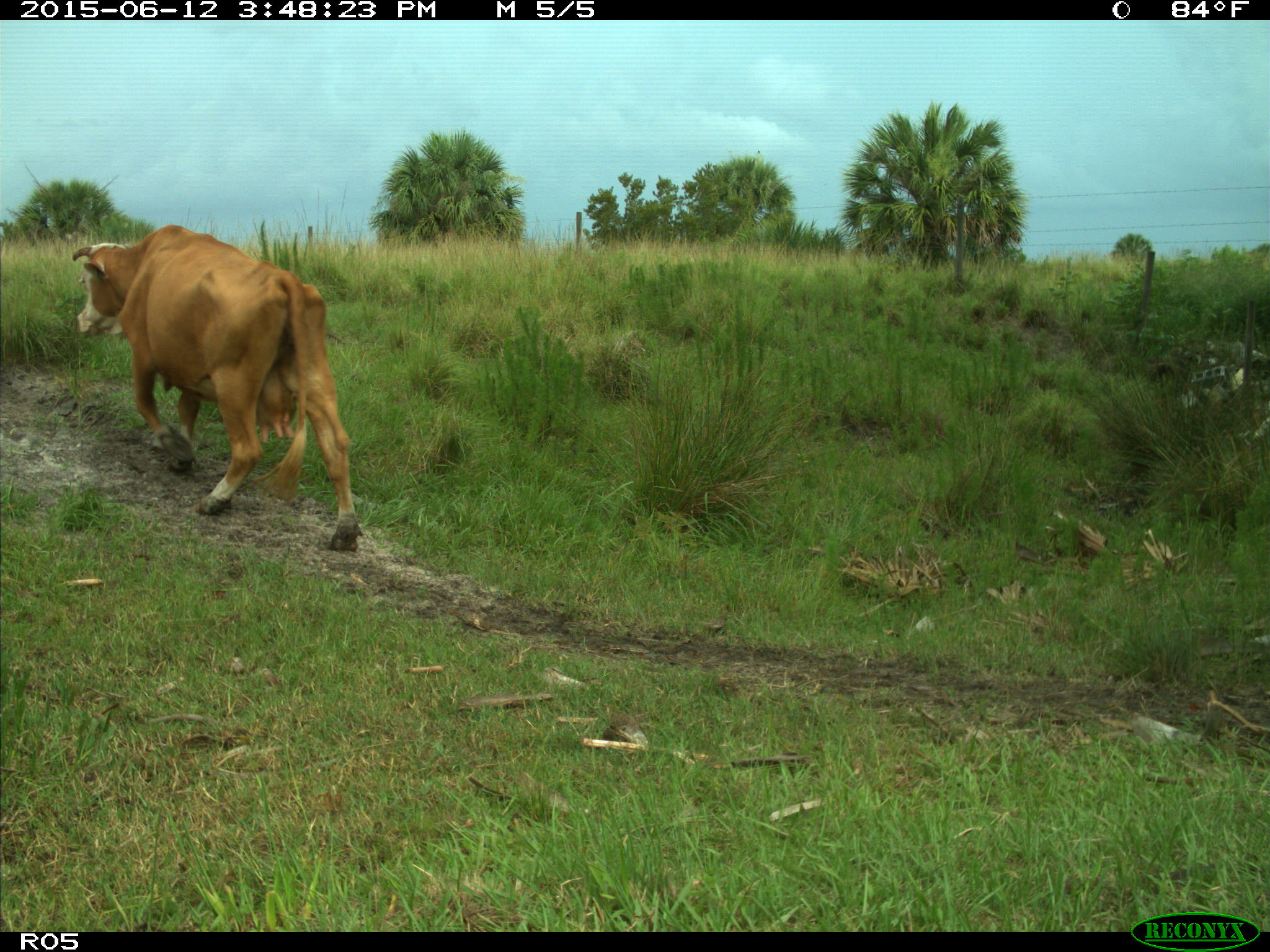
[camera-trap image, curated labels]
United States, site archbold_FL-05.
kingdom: Animalia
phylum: Chordata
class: Mammalia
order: Artiodactyla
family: Bovidae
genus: Bos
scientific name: Bos taurus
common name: domestic cow